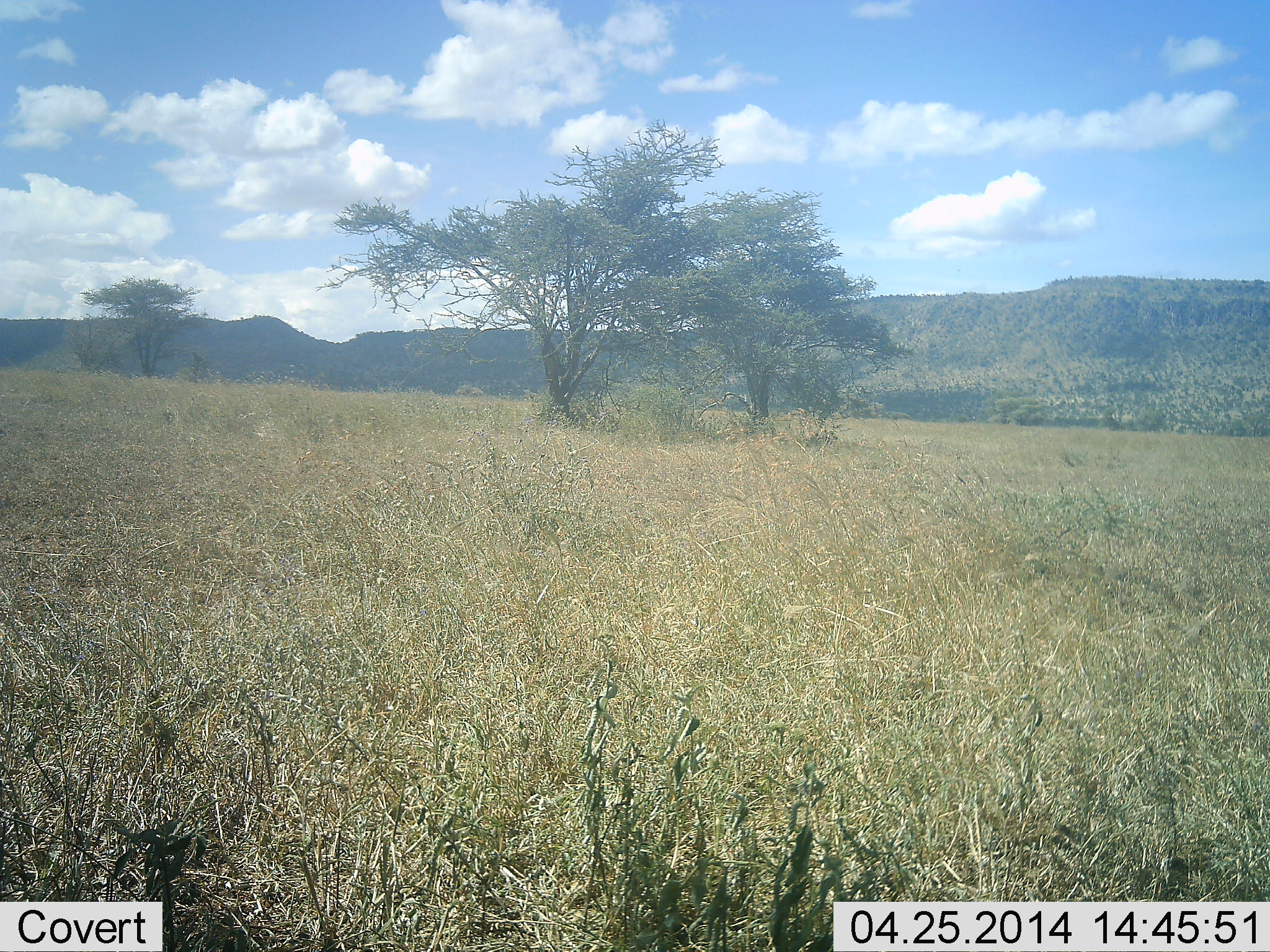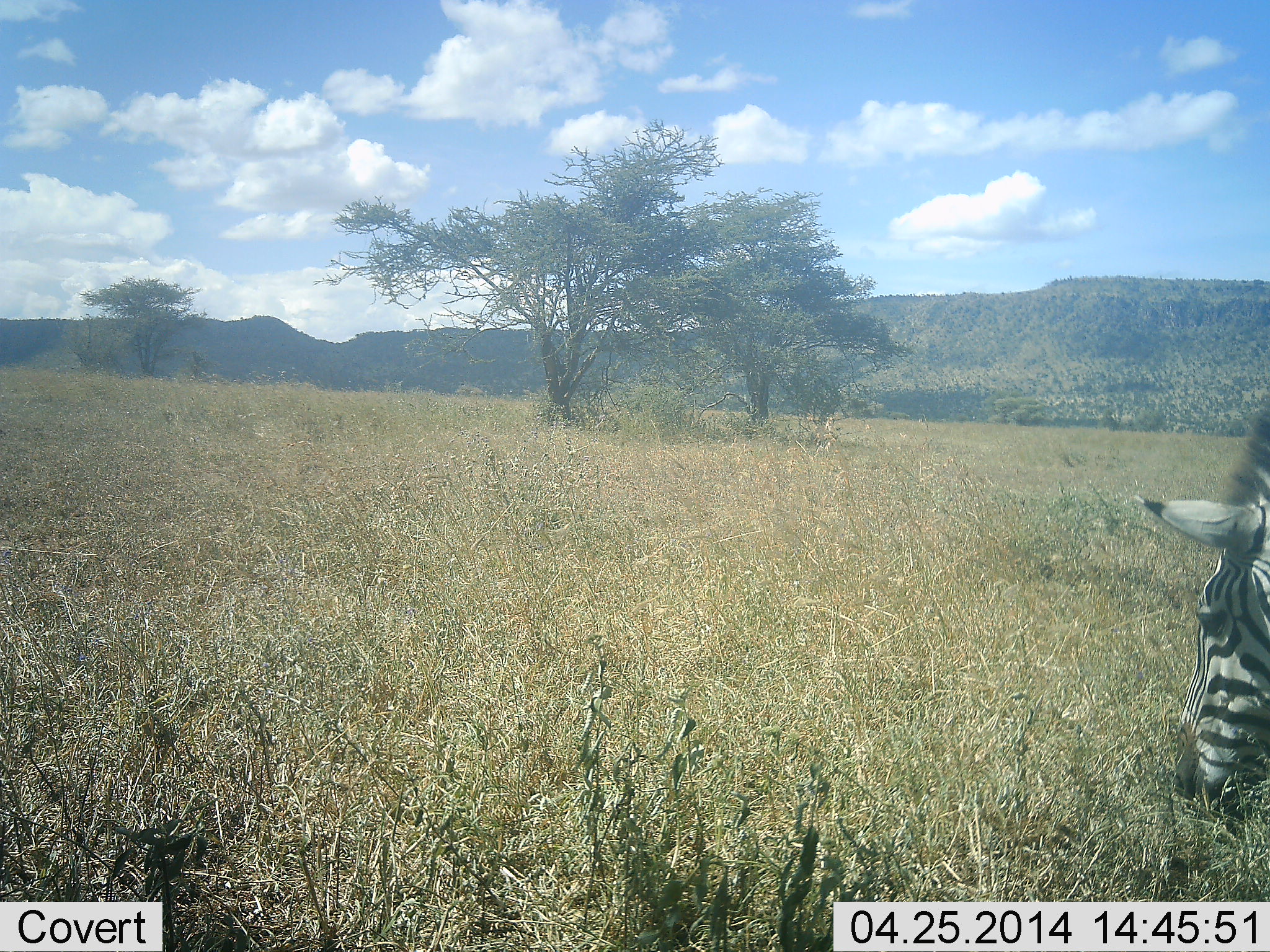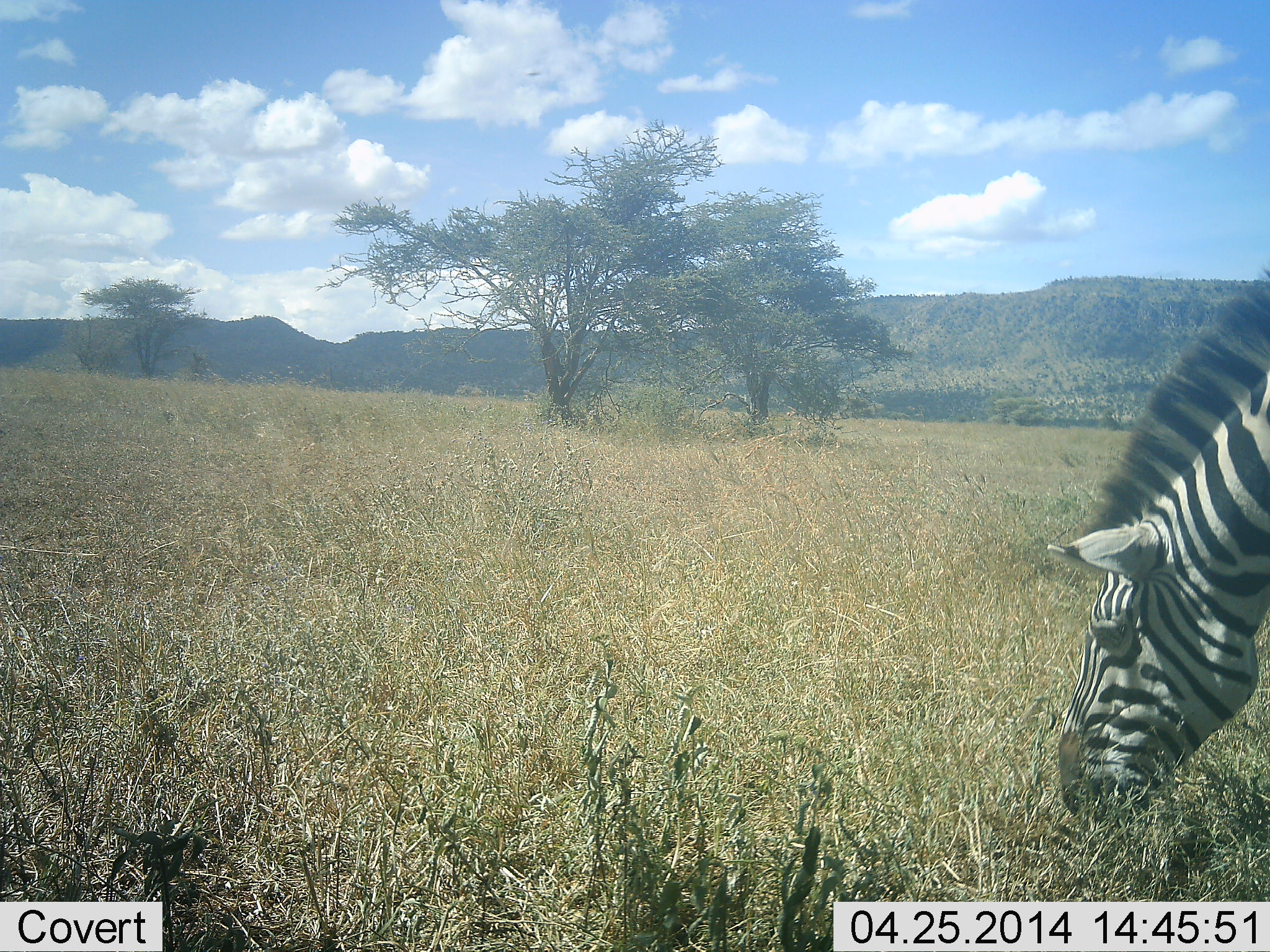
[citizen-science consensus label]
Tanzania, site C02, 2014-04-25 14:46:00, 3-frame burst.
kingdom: Animalia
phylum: Chordata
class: Mammalia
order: Perissodactyla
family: Equidae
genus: Equus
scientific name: Equus quagga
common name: plains zebra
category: zebra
Zebra (plains zebra) (Equus quagga), count 1. Behavior (volunteer vote fractions): standing 0%, resting 0%, moving 30%, interacting 0%. Young present (vote fraction): 0%. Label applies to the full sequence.